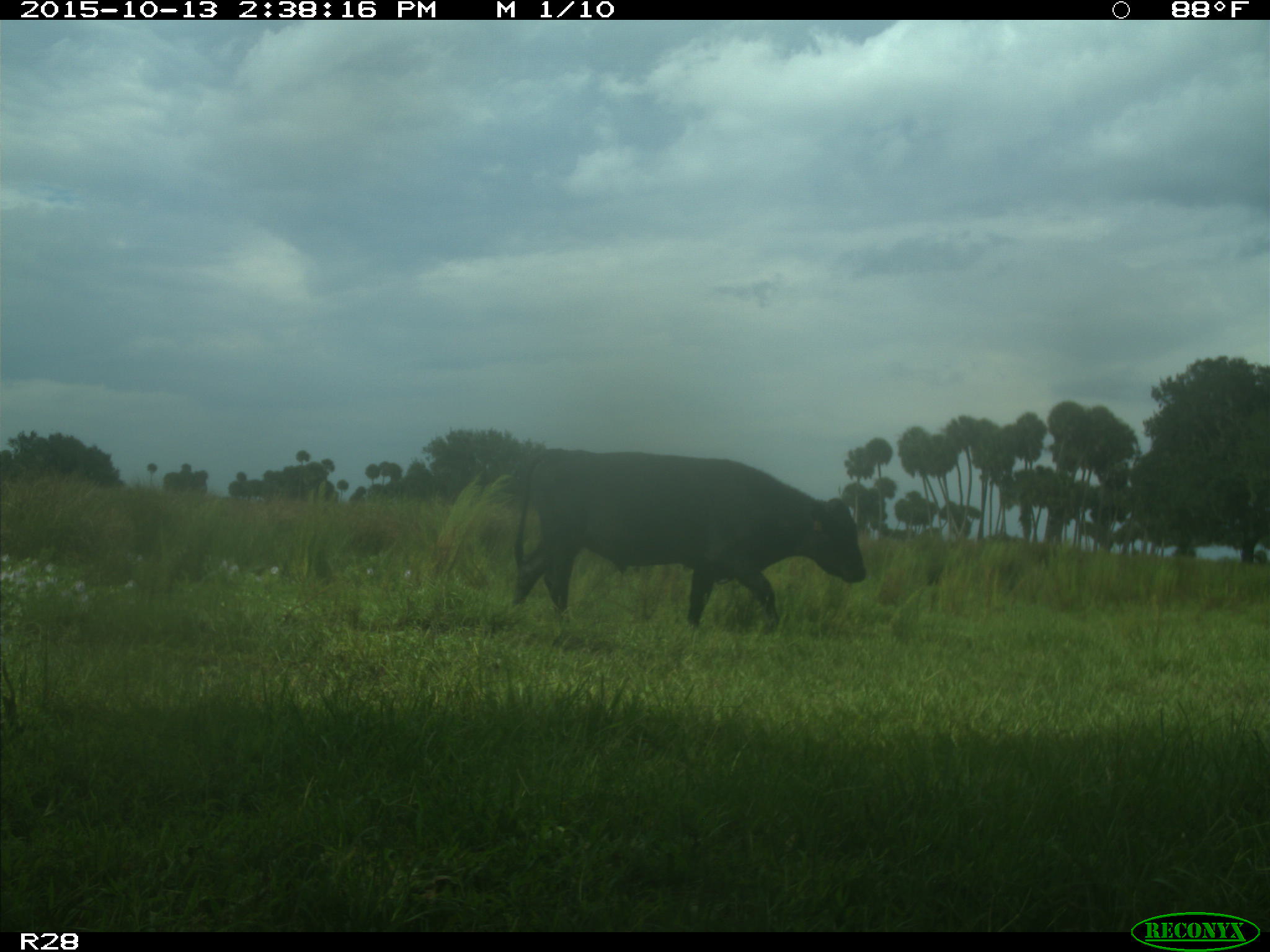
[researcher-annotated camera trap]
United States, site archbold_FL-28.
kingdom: Animalia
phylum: Chordata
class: Mammalia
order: Artiodactyla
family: Bovidae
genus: Bos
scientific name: Bos taurus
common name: domestic cow